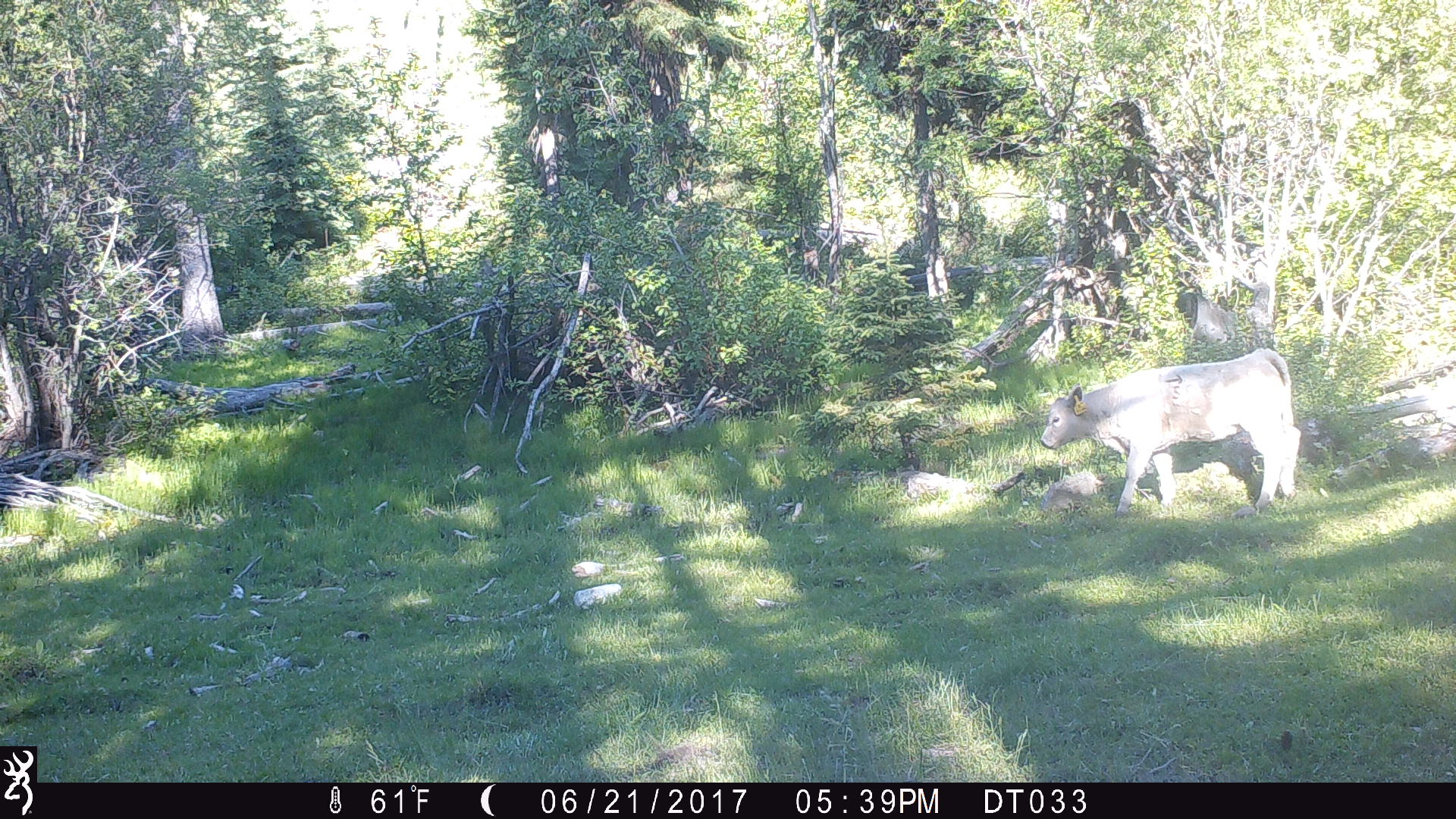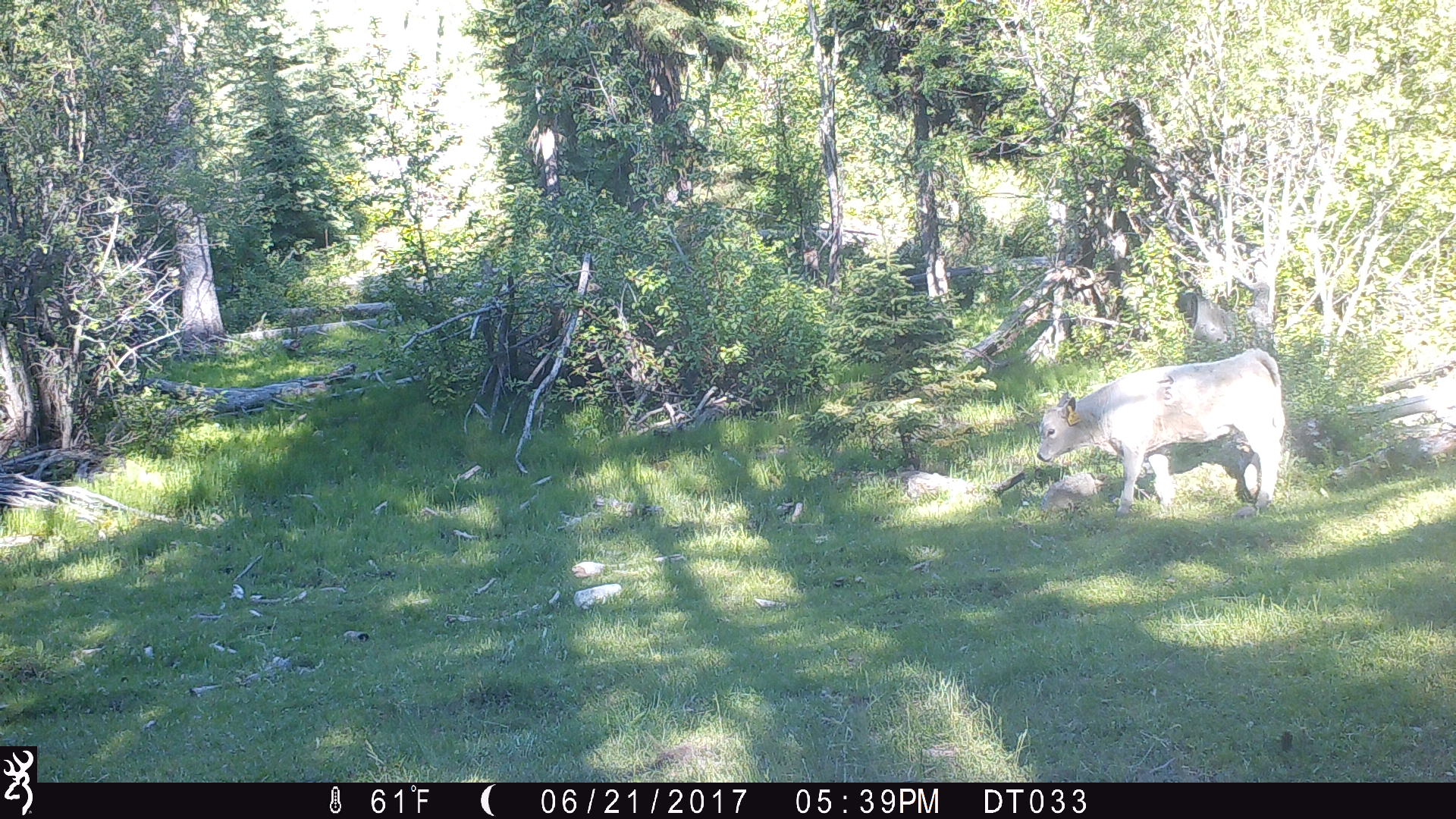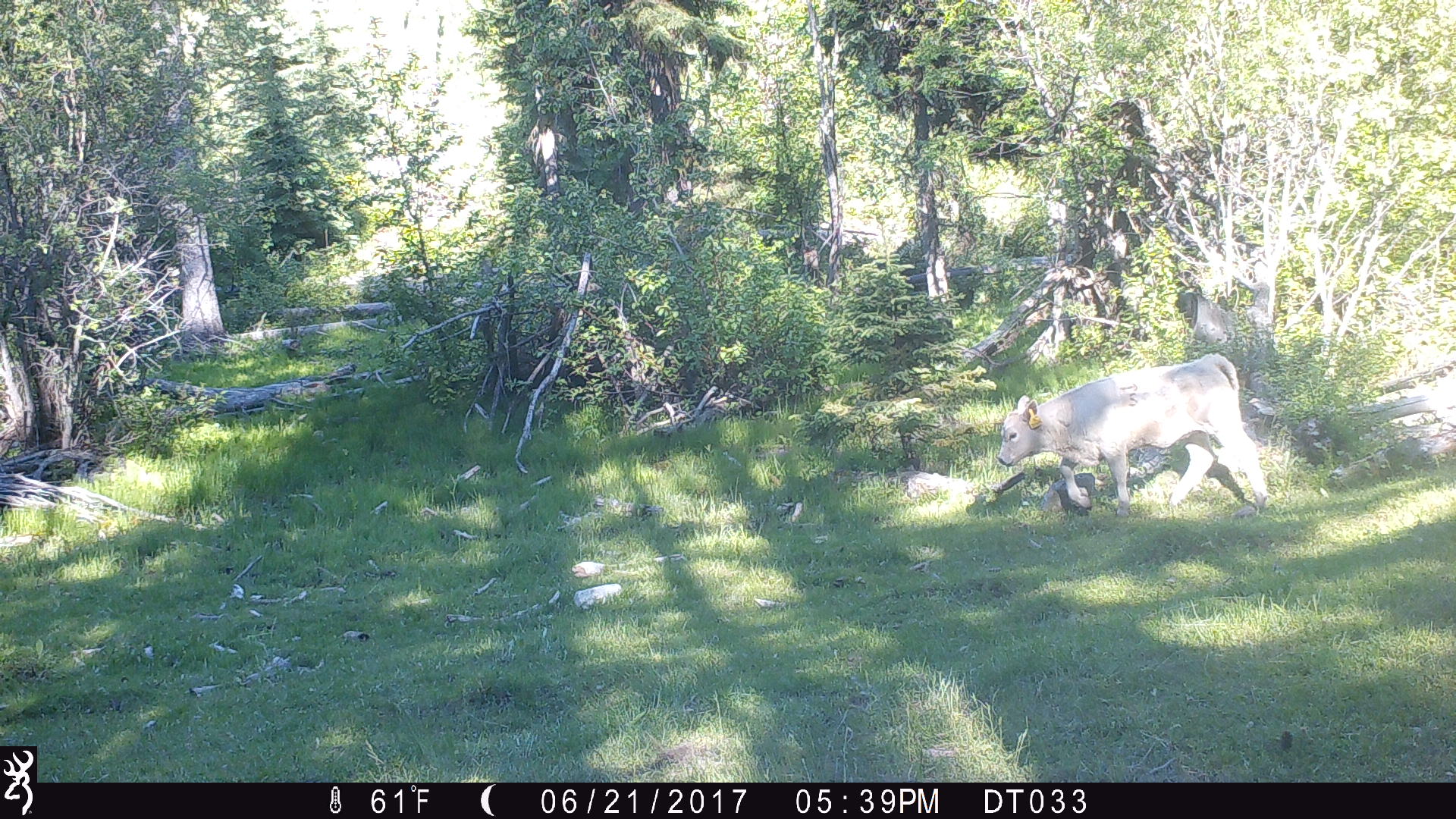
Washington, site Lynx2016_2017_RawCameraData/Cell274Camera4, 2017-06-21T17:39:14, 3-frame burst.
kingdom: Animalia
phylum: Chordata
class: Mammalia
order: Artiodactyla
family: Bovidae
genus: Bos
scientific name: Bos taurus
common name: domestic cattle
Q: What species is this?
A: Domestic cattle (Bos taurus).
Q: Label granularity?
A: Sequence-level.